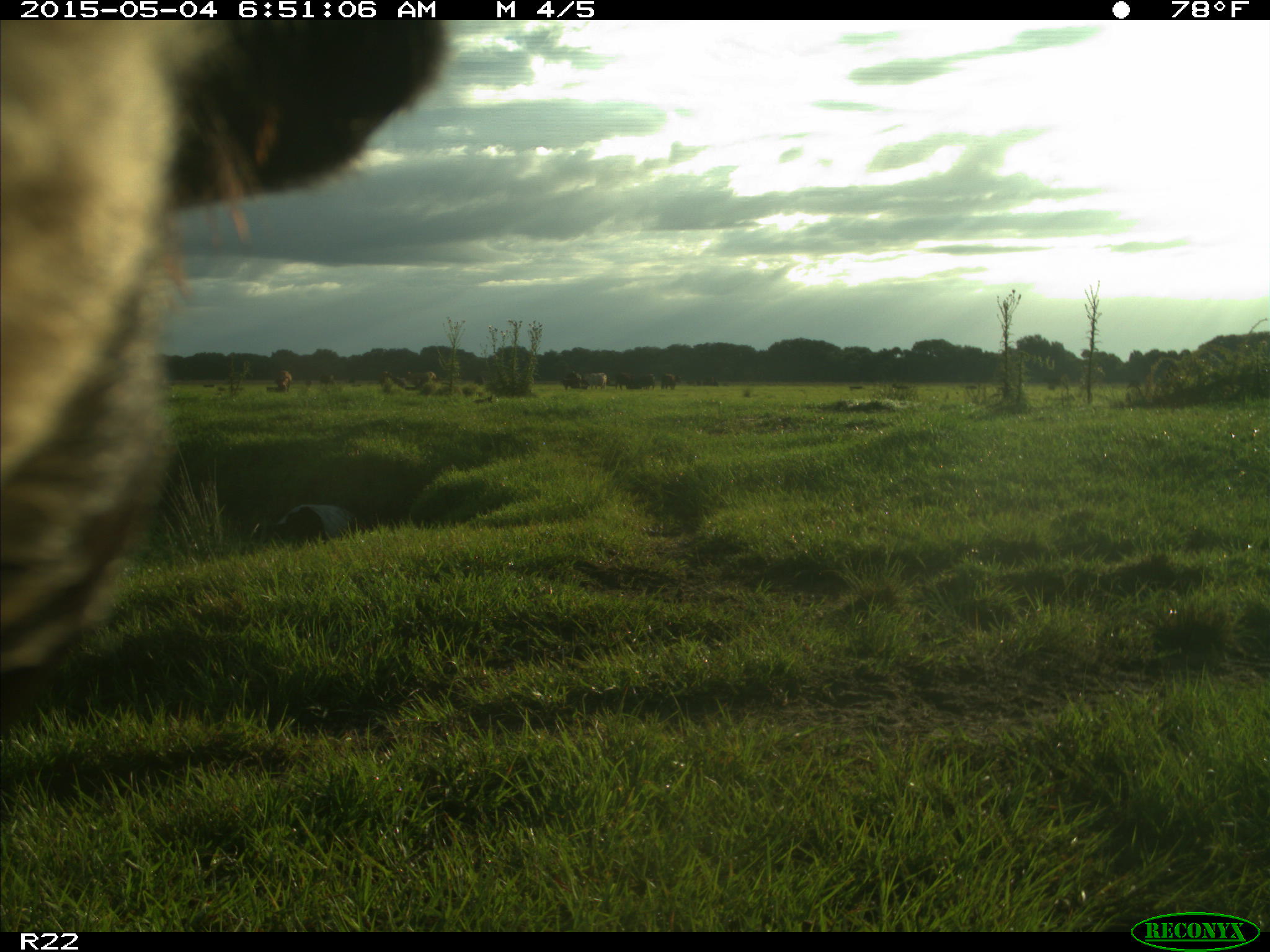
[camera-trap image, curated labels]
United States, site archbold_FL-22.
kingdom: Animalia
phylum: Chordata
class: Mammalia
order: Artiodactyla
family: Bovidae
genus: Bos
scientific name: Bos taurus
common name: domestic cow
Bos taurus (domestic cow).